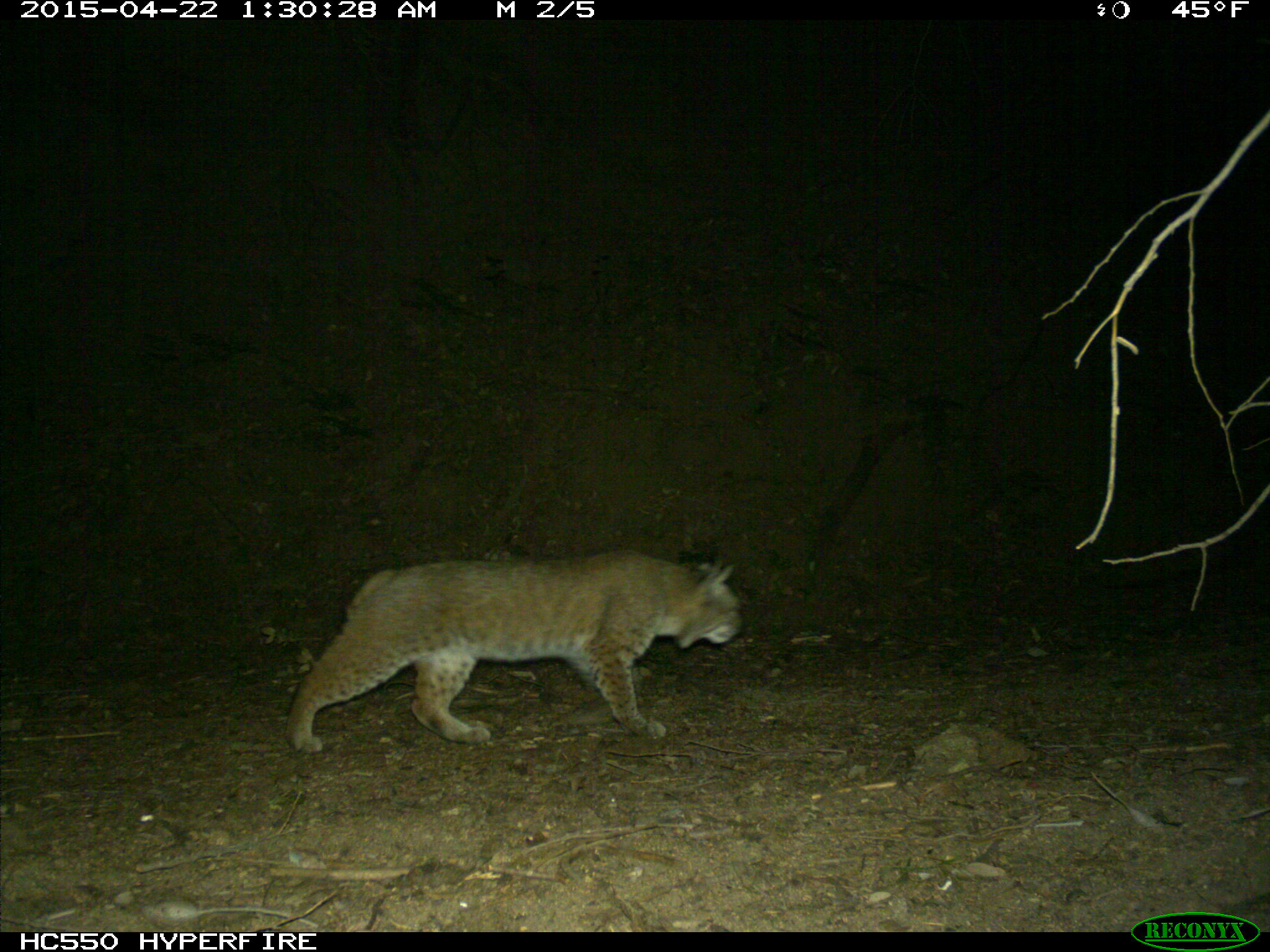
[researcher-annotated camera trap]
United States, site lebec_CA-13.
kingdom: Animalia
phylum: Chordata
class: Mammalia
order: Carnivora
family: Felidae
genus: Lynx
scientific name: Lynx rufus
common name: bobcat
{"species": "Lynx rufus (bobcat)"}